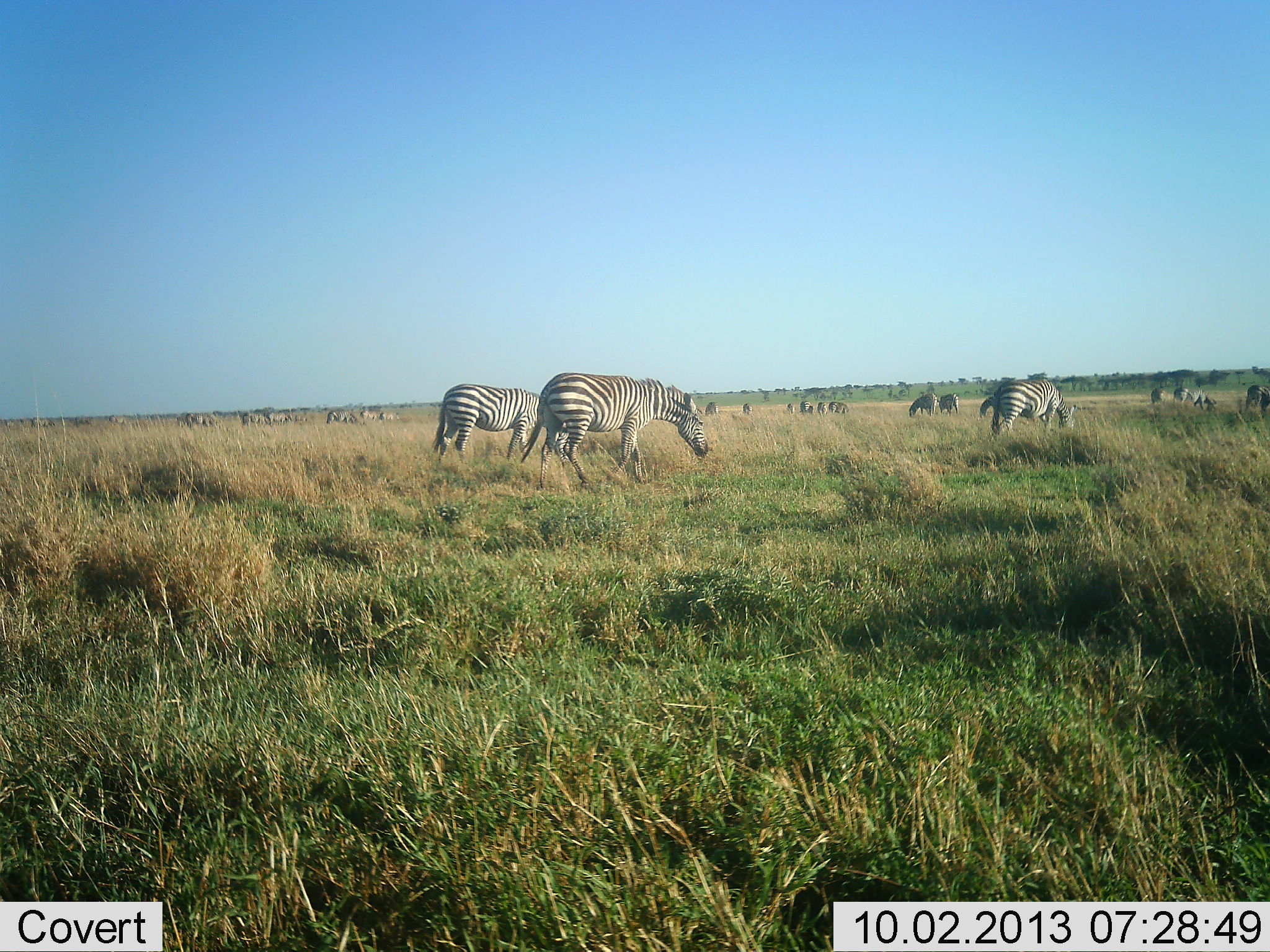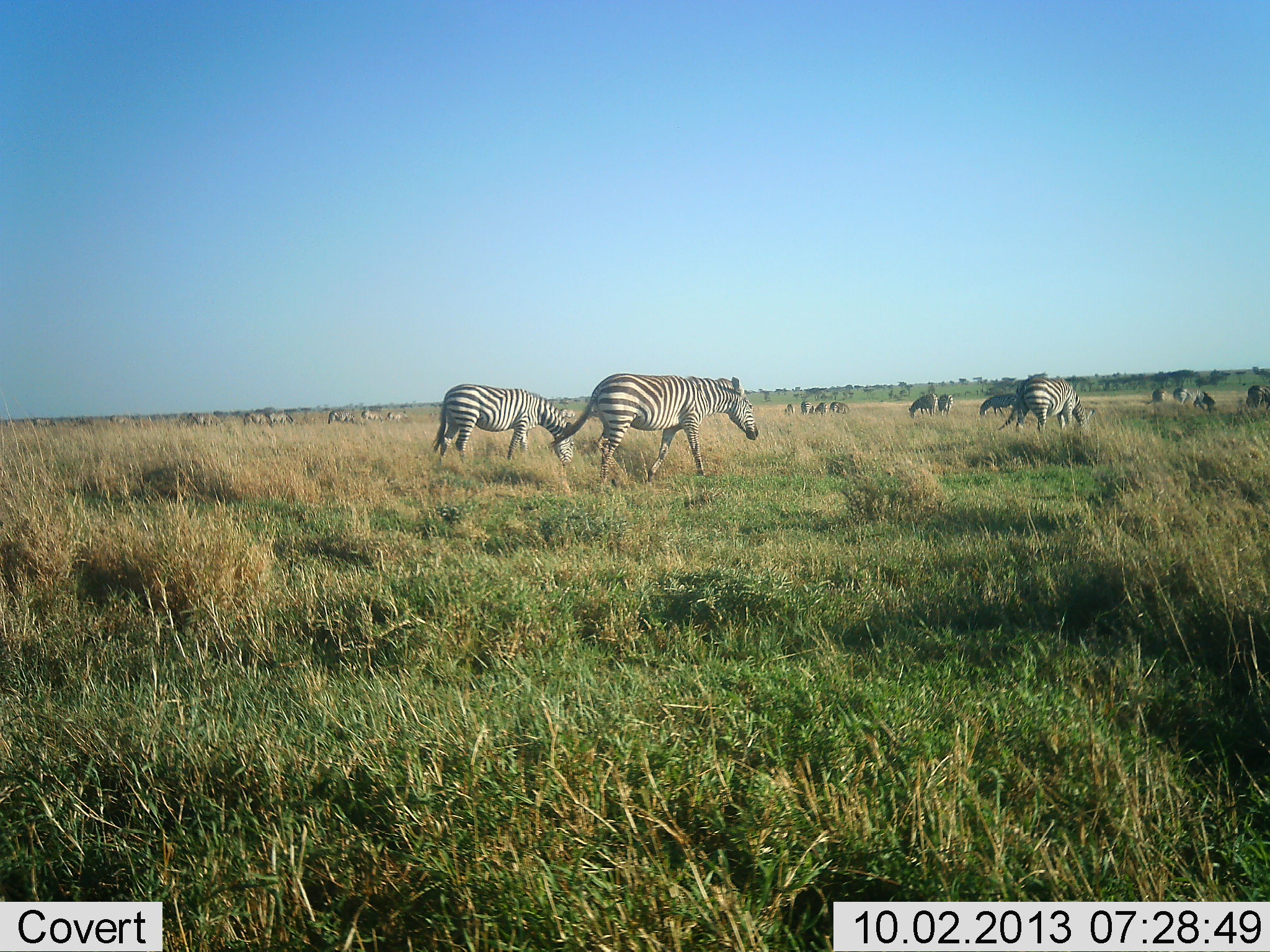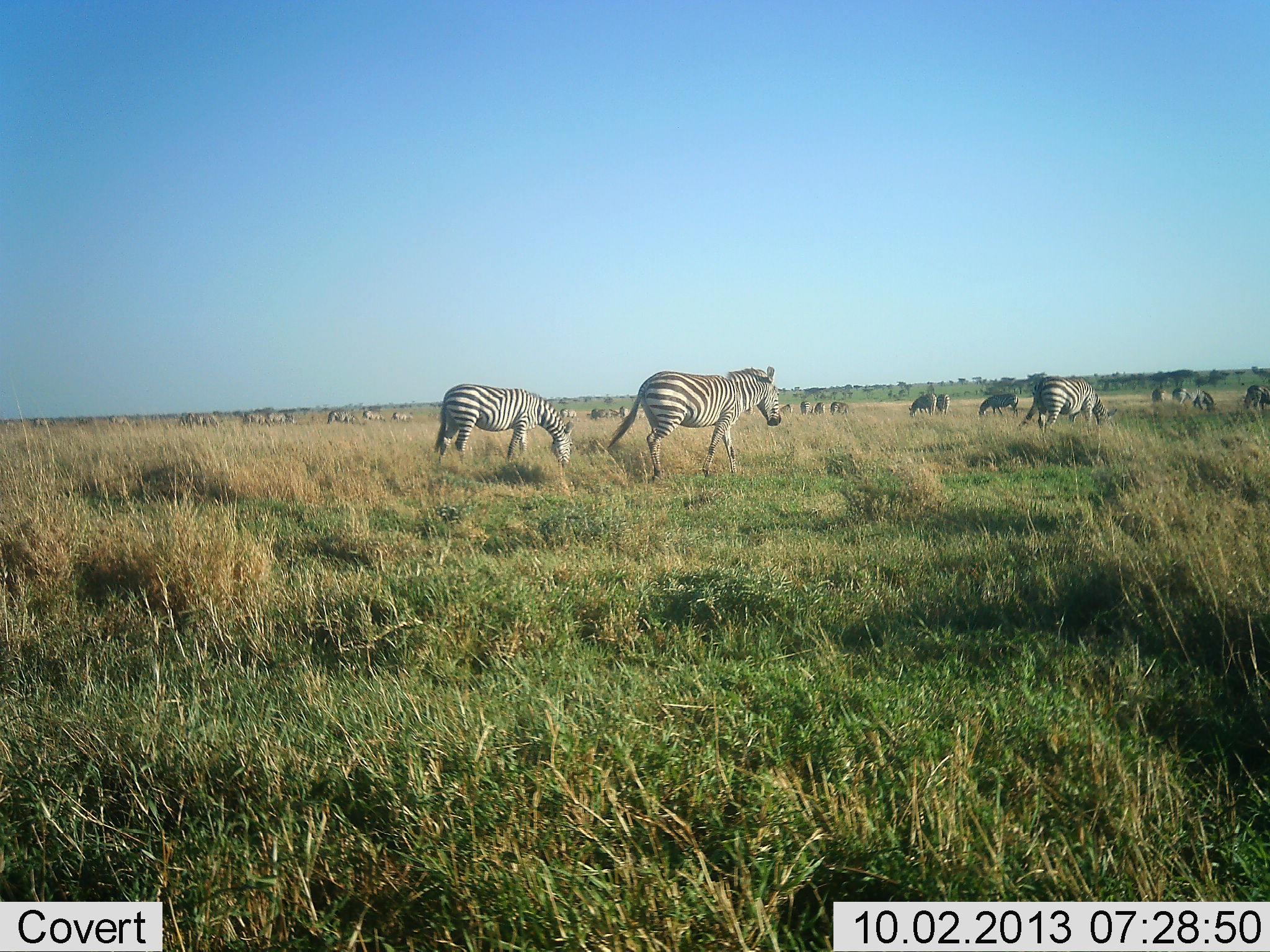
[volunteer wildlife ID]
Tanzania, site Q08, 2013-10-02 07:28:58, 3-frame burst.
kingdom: Animalia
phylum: Chordata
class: Mammalia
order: Perissodactyla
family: Equidae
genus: Equus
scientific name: Equus quagga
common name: plains zebra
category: zebra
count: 11-50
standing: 45%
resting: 0%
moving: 73%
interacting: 0%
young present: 0%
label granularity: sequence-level